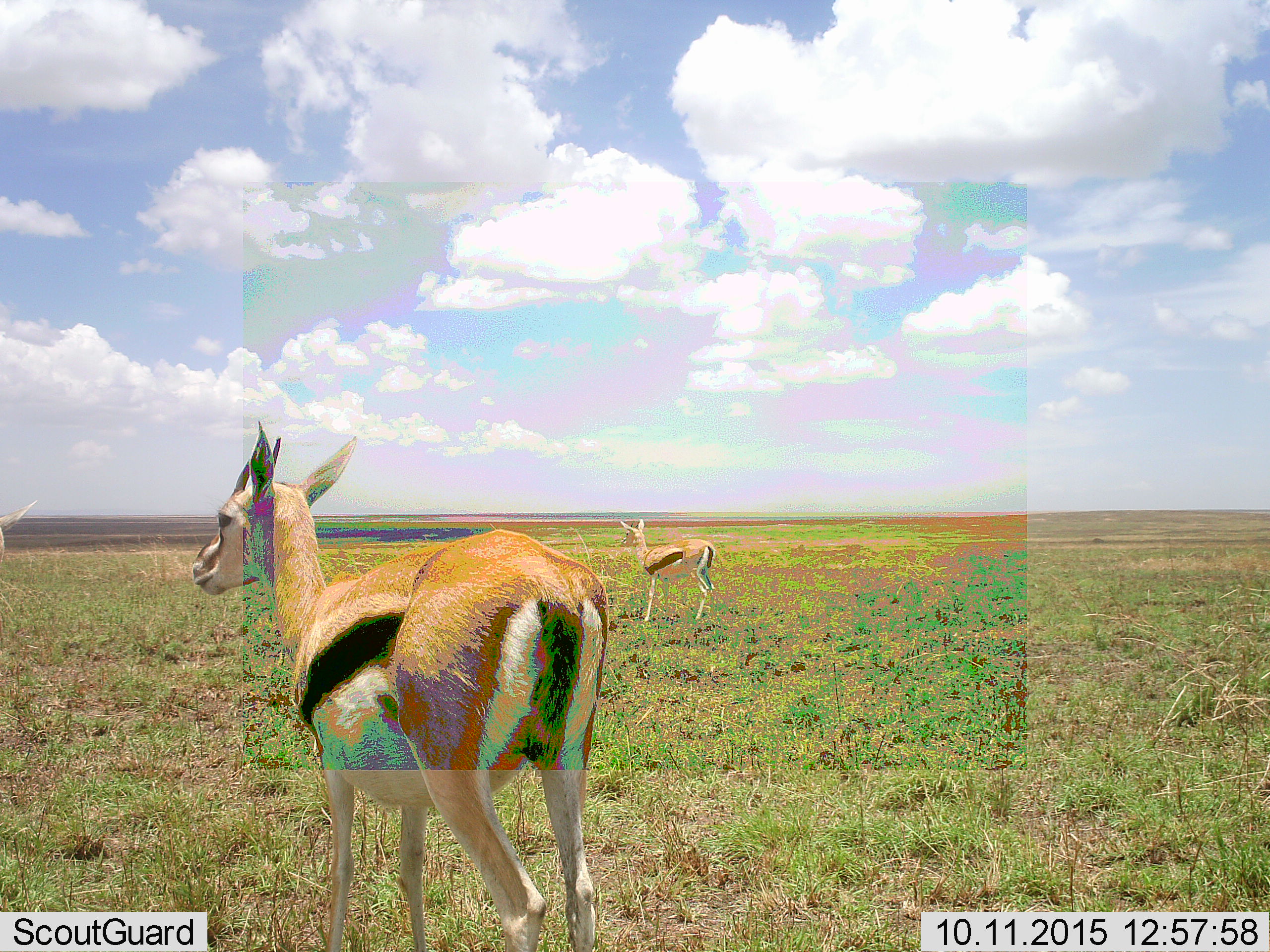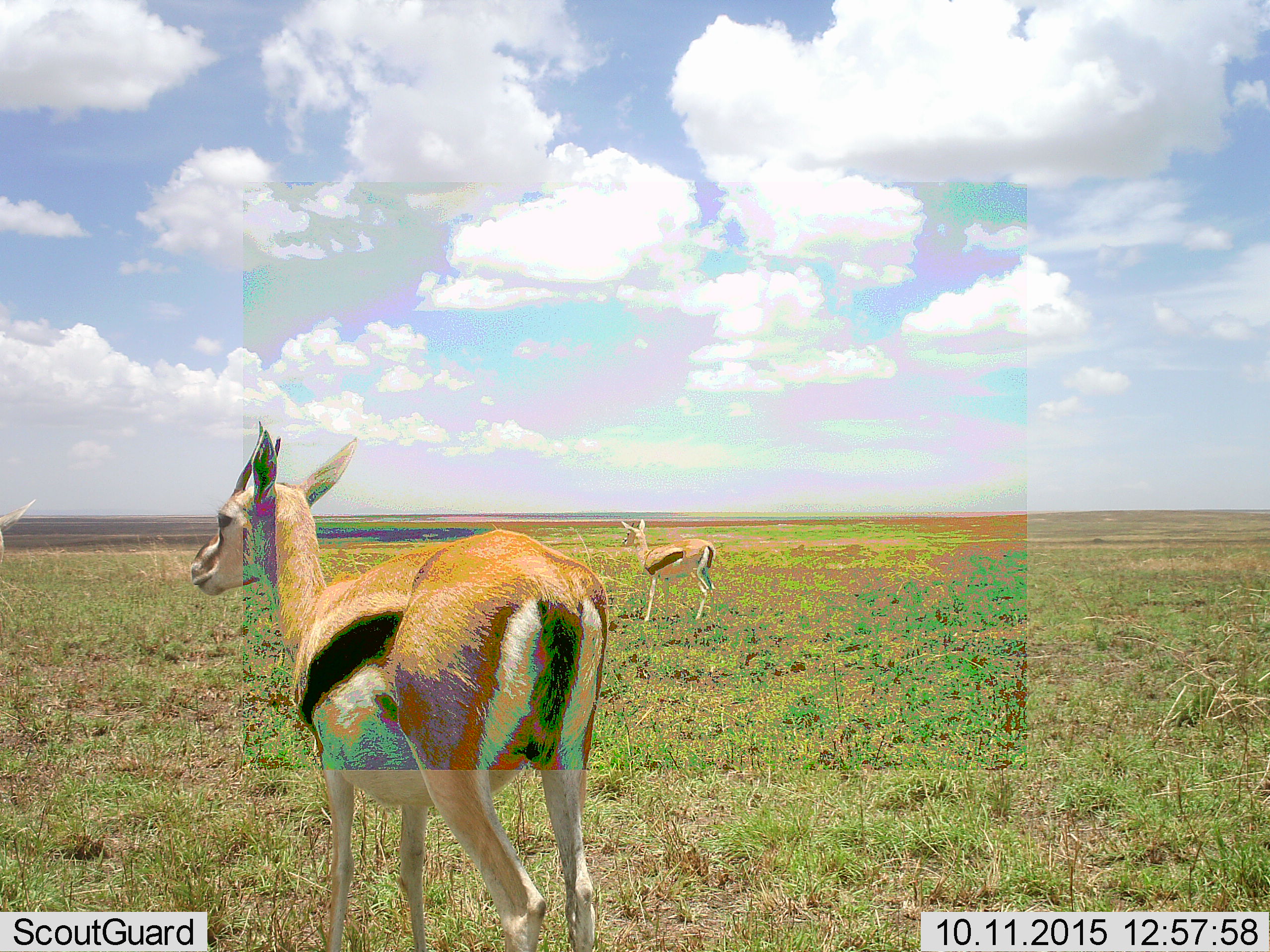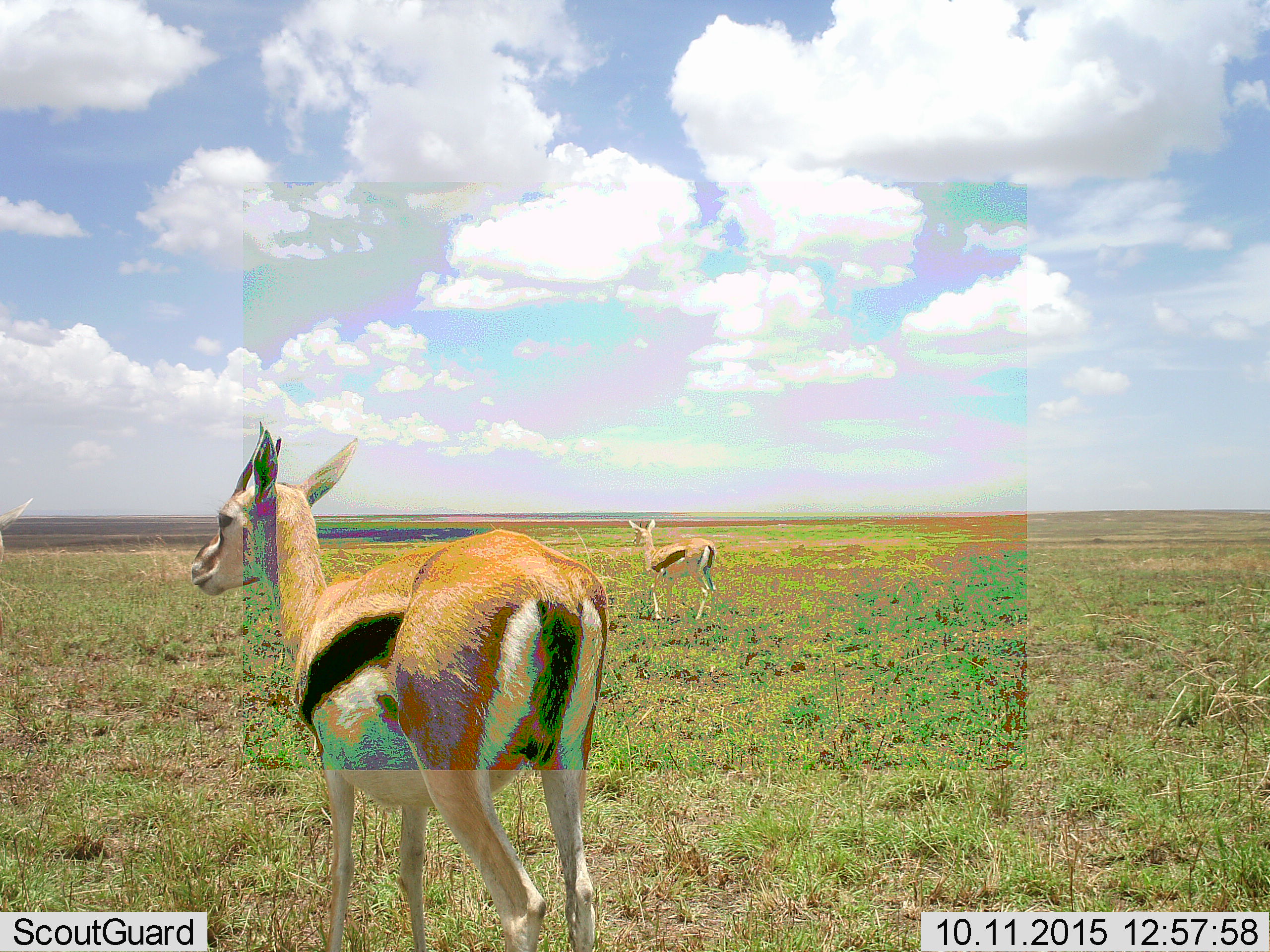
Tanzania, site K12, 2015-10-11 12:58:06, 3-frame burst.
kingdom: Animalia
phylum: Chordata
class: Mammalia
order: Artiodactyla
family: Bovidae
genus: Eudorcas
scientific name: Eudorcas thomsonii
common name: thomson's gazelle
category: gazellethomsons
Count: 2.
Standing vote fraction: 100%.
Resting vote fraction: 0%.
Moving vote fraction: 0%.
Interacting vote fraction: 0%.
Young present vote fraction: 8%.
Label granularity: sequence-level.